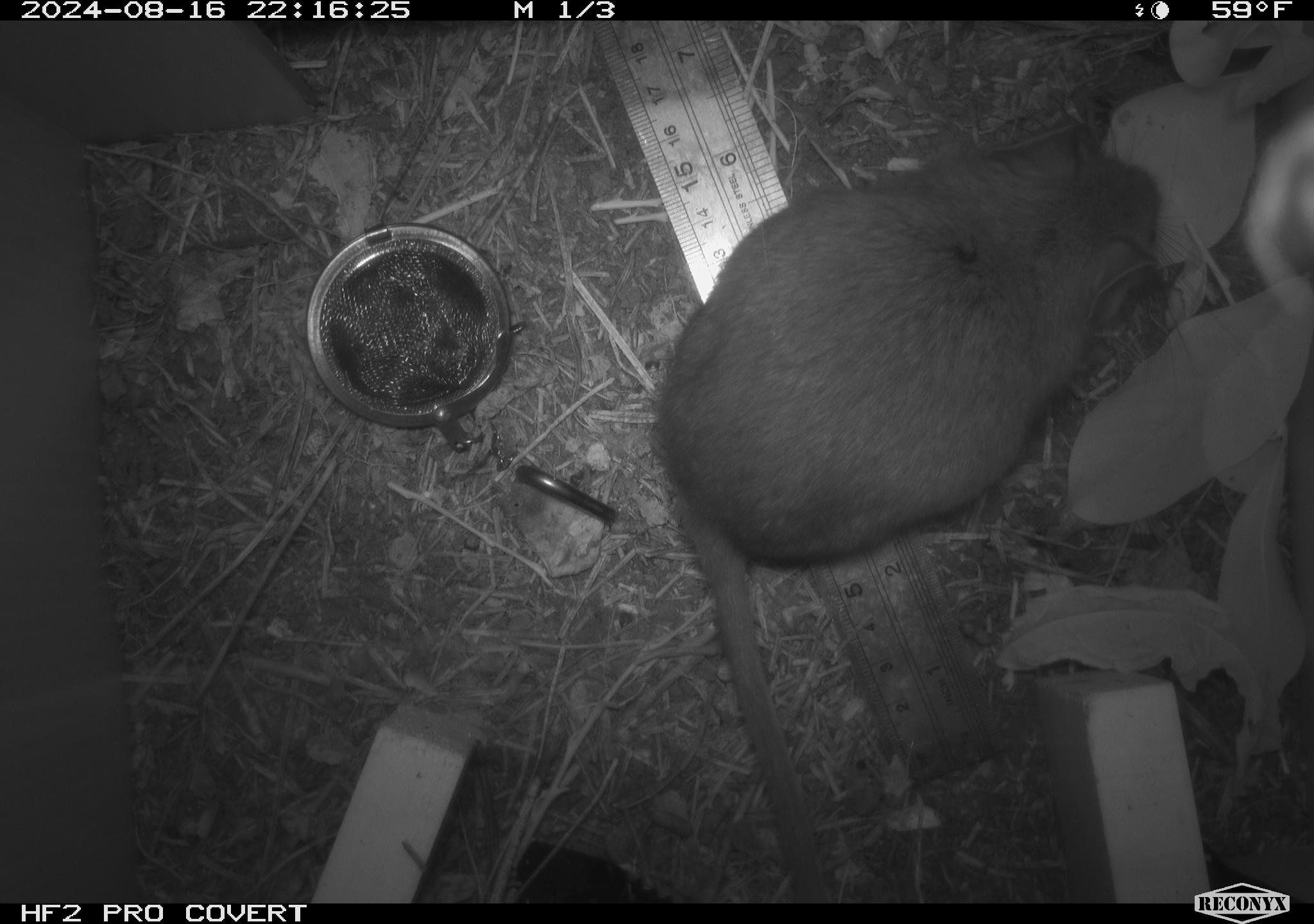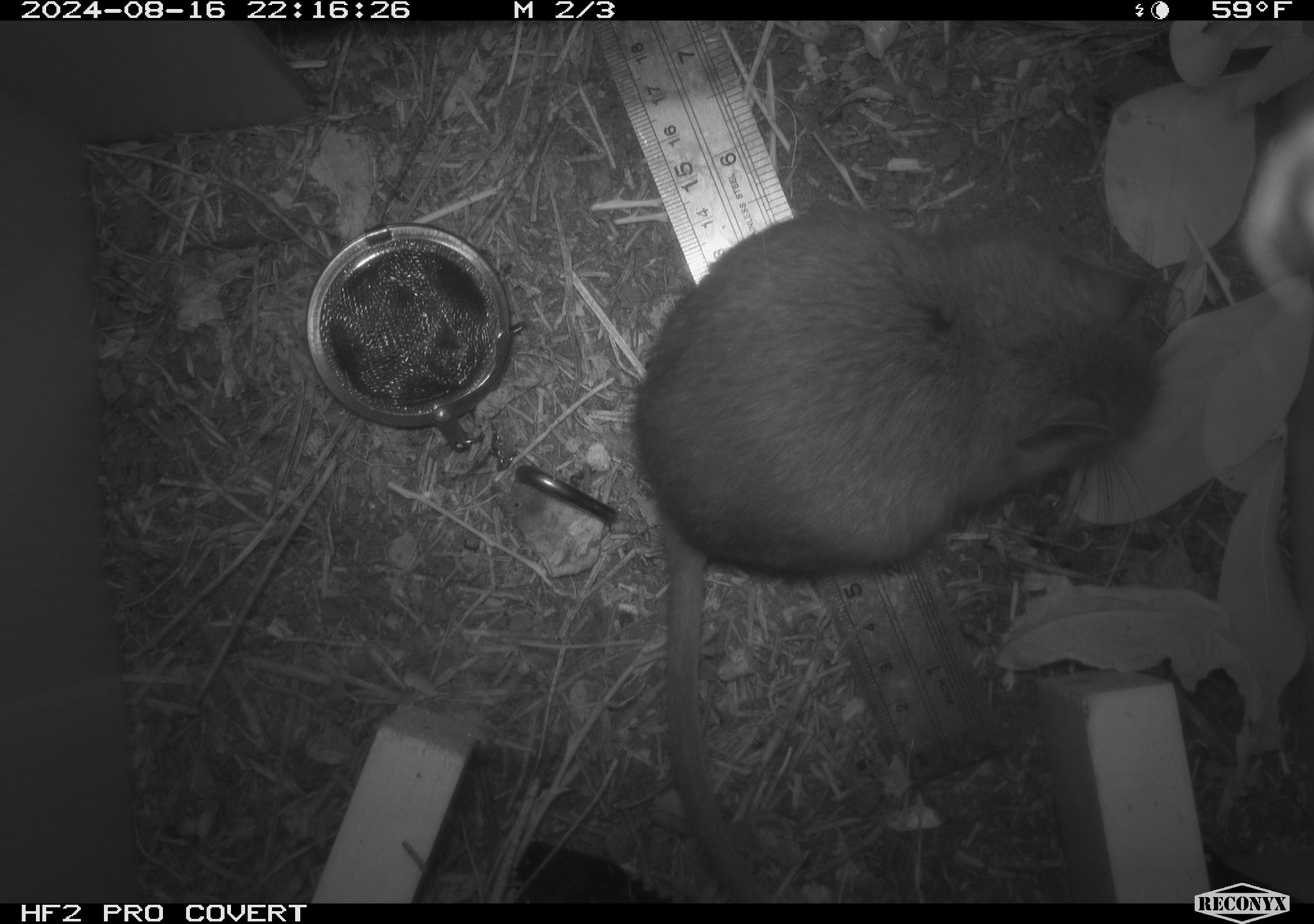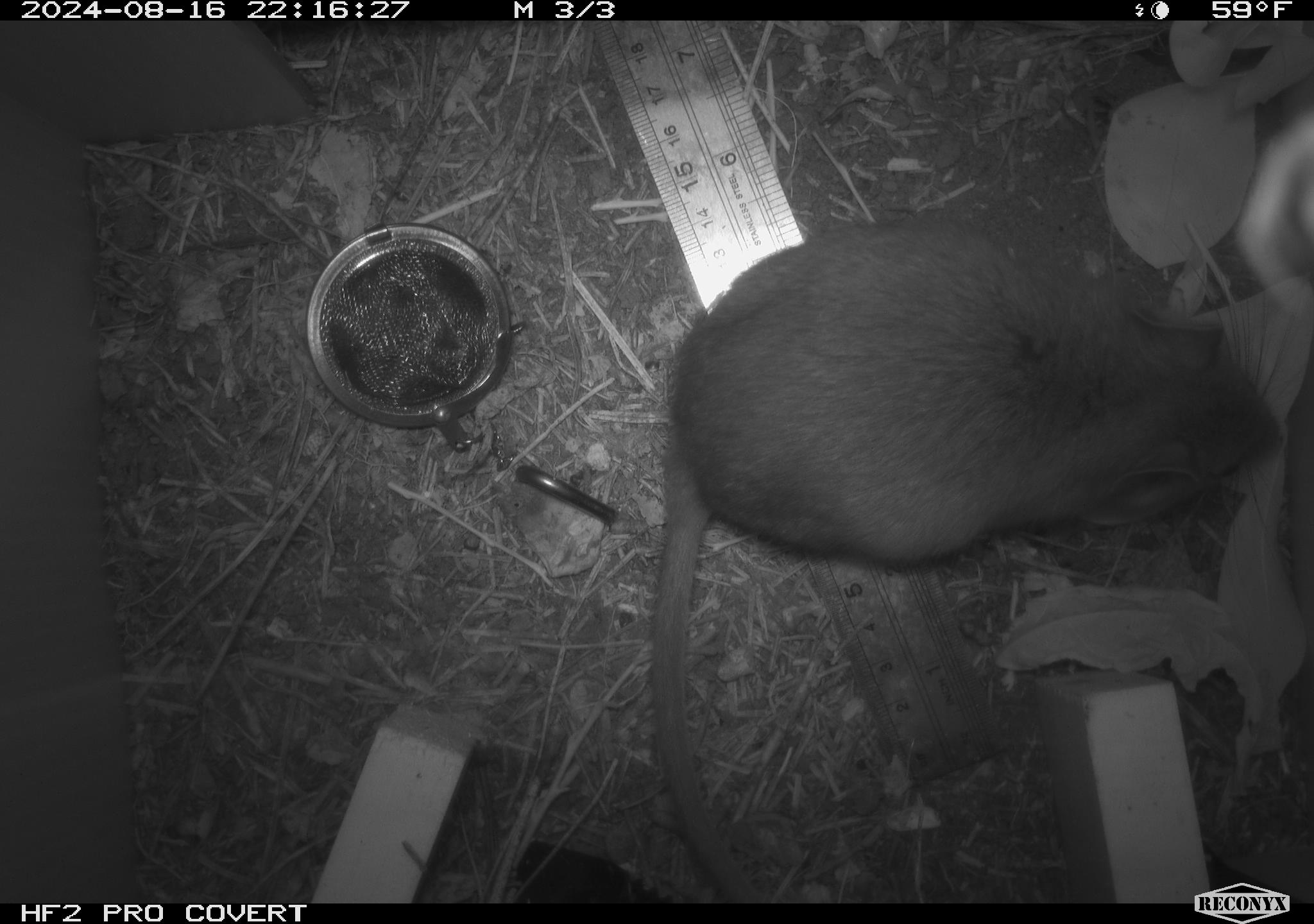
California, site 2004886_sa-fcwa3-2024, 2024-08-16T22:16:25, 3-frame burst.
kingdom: Animalia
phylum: Chordata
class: Mammalia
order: Rodentia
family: Cricetidae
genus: Neotoma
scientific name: Neotoma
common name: pack rat or woodrat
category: neotoma species